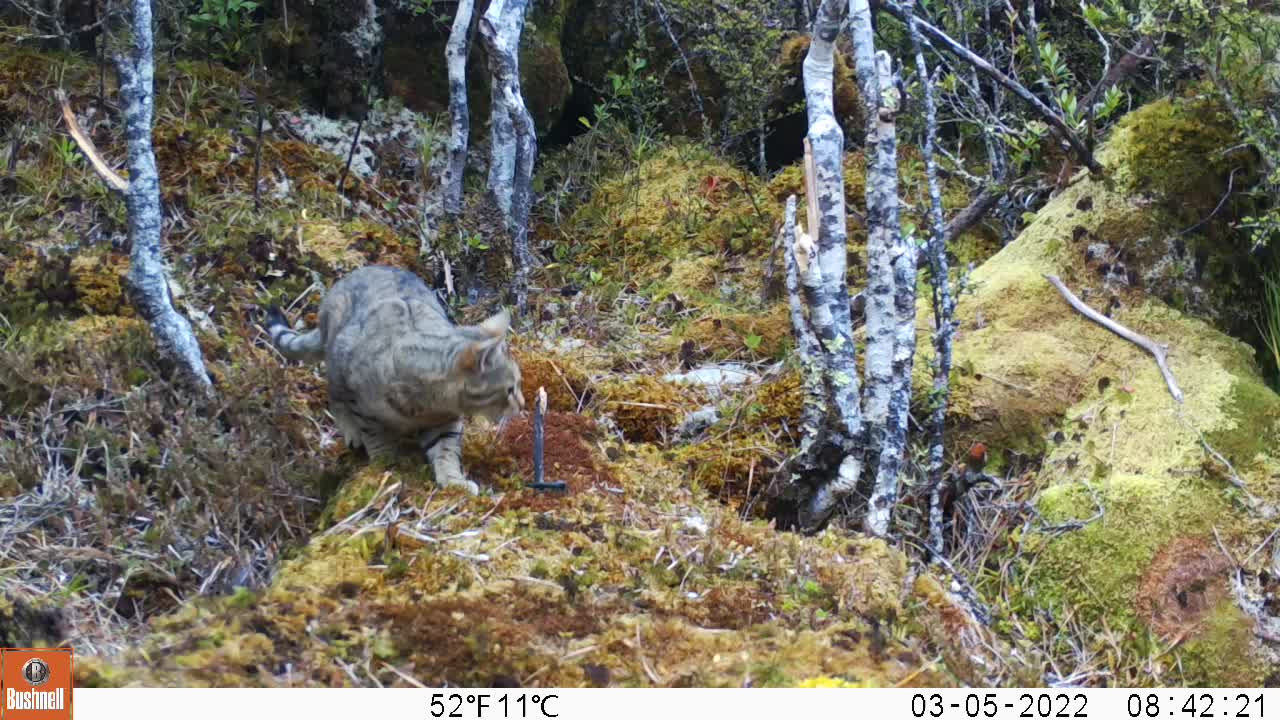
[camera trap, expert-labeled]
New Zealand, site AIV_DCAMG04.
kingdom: Animalia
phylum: Chordata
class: Mammalia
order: Carnivora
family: Felidae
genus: Felis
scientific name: Felis catus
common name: domestic cat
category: cat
Cat (domestic cat) (Felis catus).